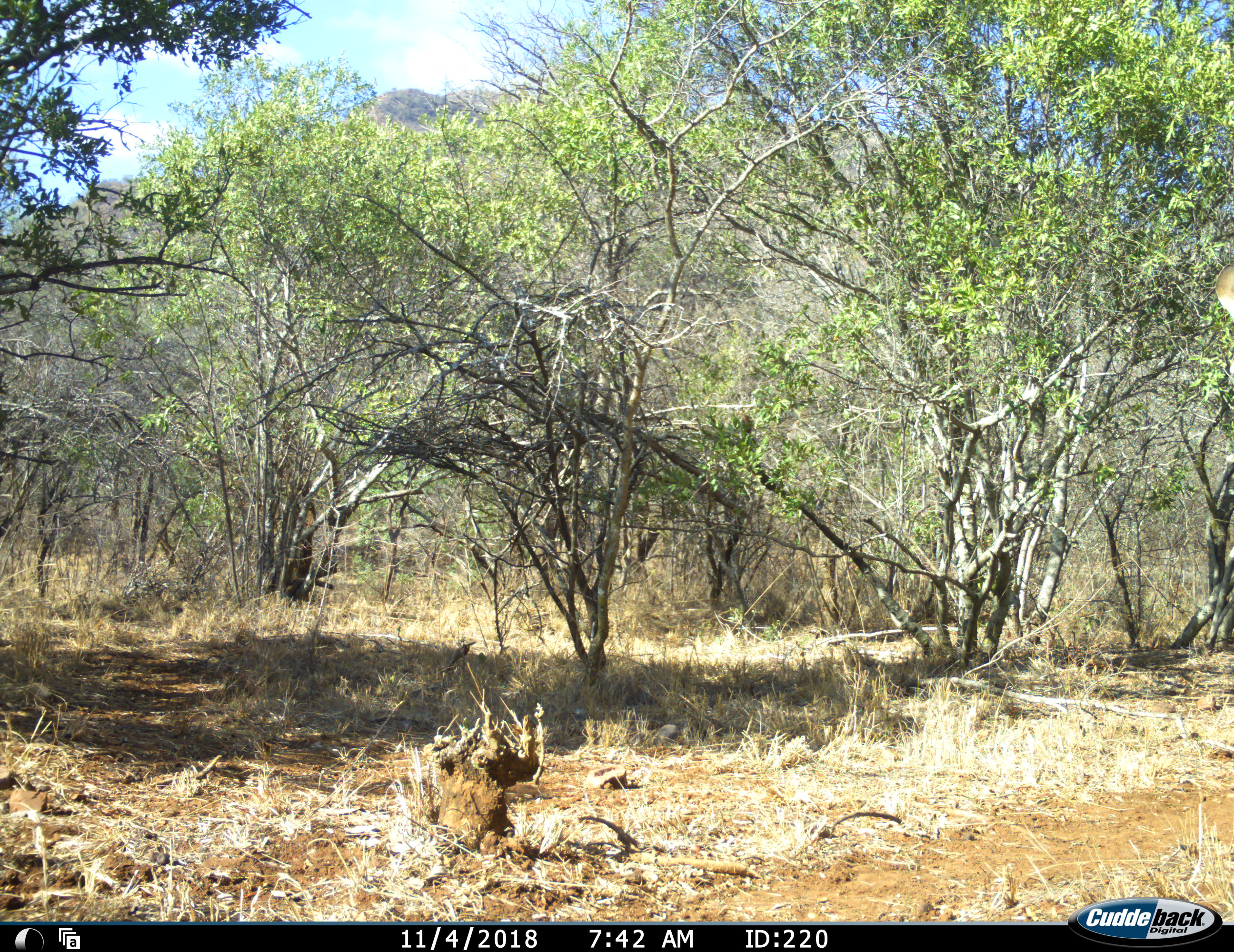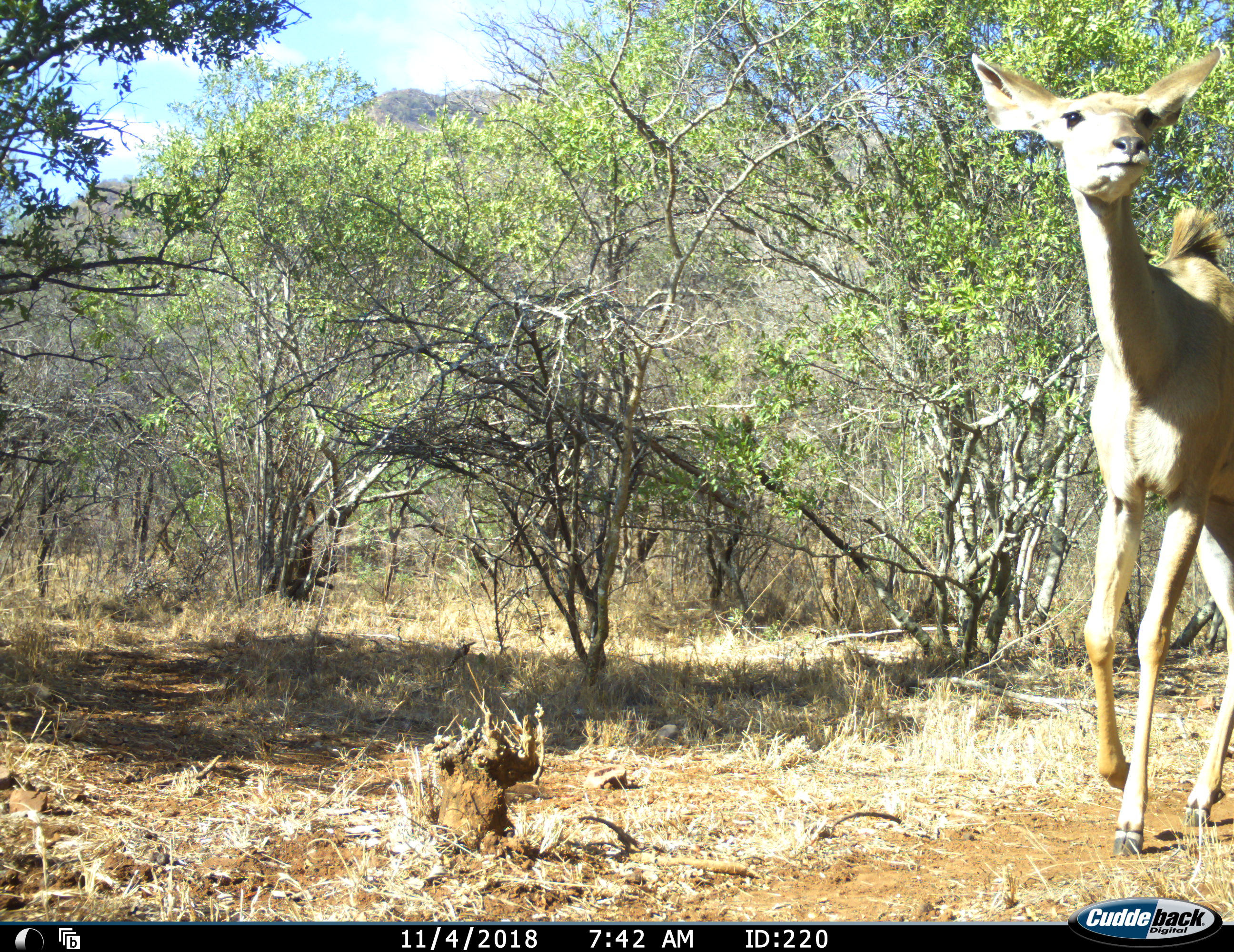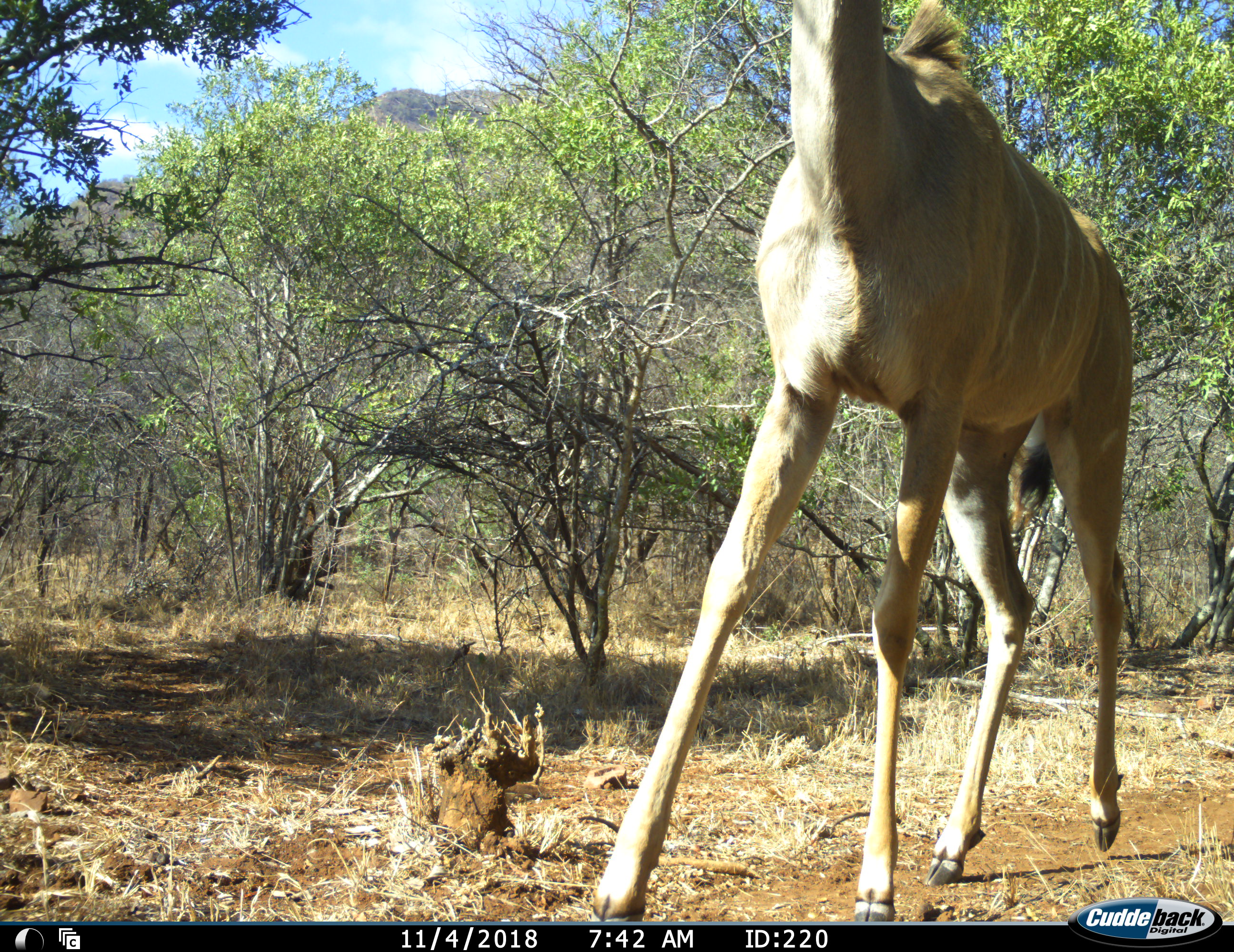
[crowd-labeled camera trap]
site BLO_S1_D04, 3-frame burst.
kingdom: Animalia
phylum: Chordata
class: Mammalia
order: Artiodactyla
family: Bovidae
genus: Tragelaphus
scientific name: Tragelaphus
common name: kudu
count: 1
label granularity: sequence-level